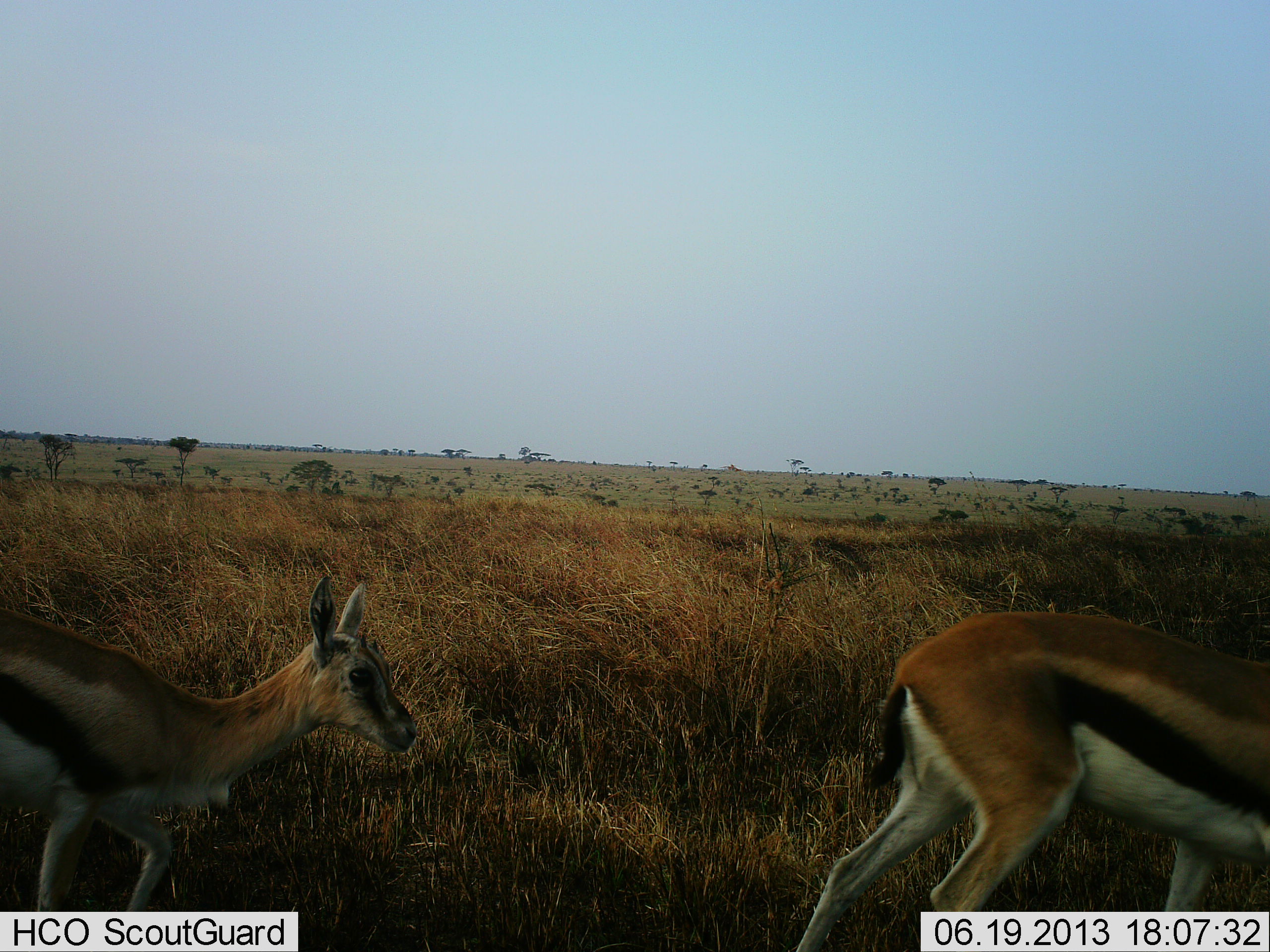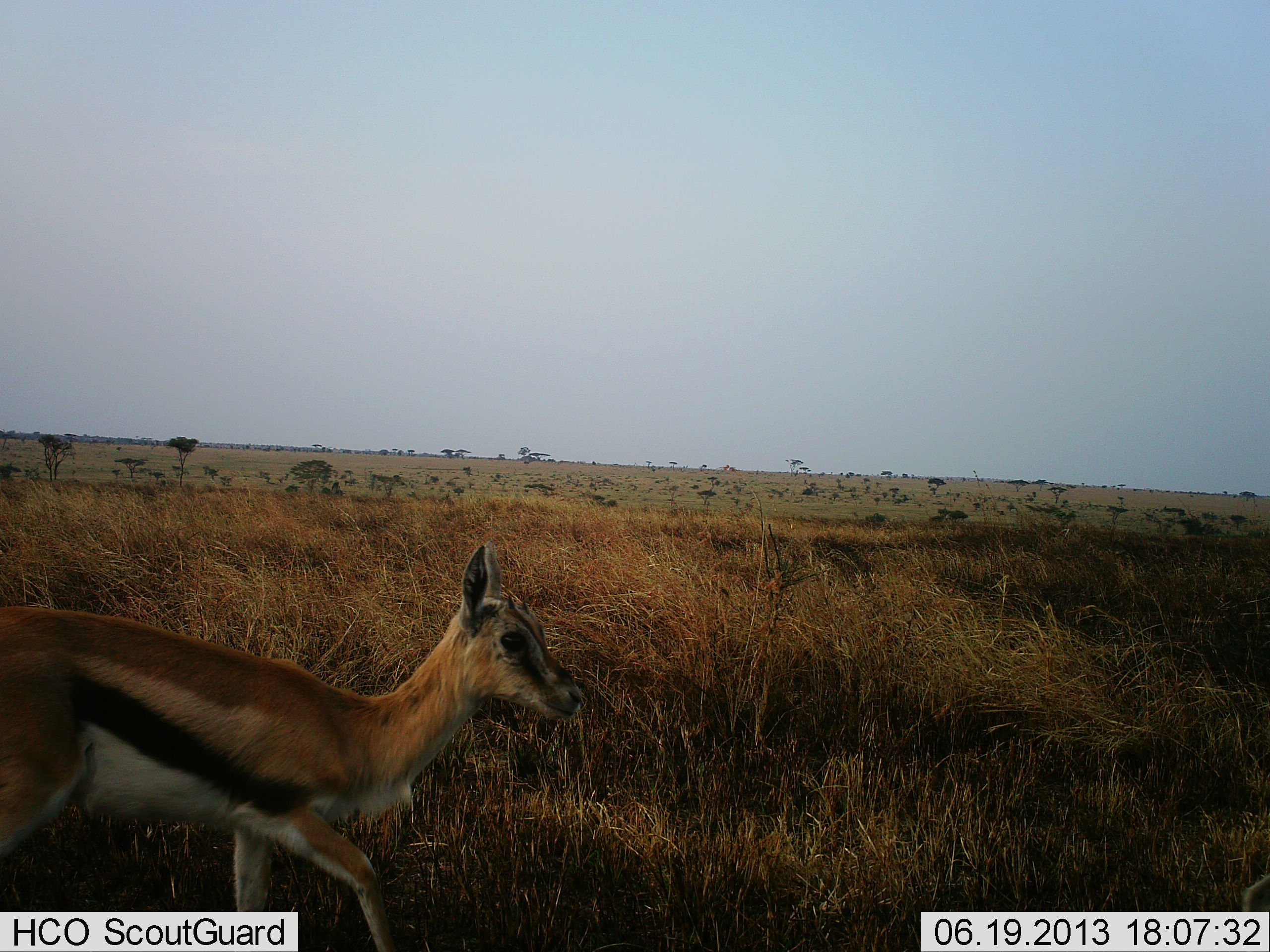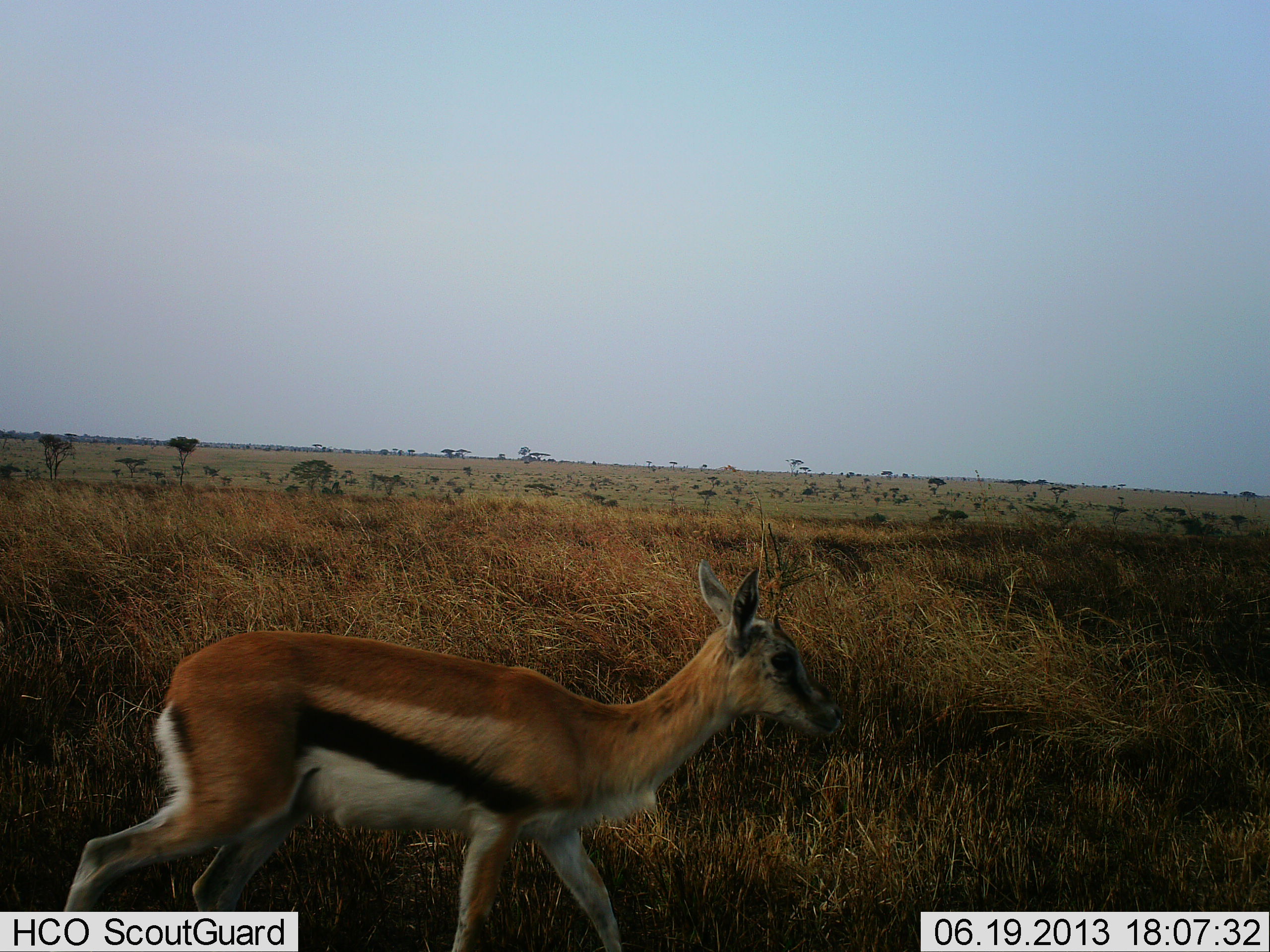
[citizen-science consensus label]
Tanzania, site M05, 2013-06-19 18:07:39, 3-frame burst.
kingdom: Animalia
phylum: Chordata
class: Mammalia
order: Artiodactyla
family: Bovidae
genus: Eudorcas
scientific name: Eudorcas thomsonii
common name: thomson's gazelle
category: gazellethomsons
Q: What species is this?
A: Gazellethomsons (thomson's gazelle) (Eudorcas thomsonii).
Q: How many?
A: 2.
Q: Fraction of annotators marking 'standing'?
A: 6%.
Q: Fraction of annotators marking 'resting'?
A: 0%.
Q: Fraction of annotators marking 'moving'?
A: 100%.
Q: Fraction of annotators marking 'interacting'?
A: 0%.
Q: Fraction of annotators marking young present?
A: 6%.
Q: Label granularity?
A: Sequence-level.